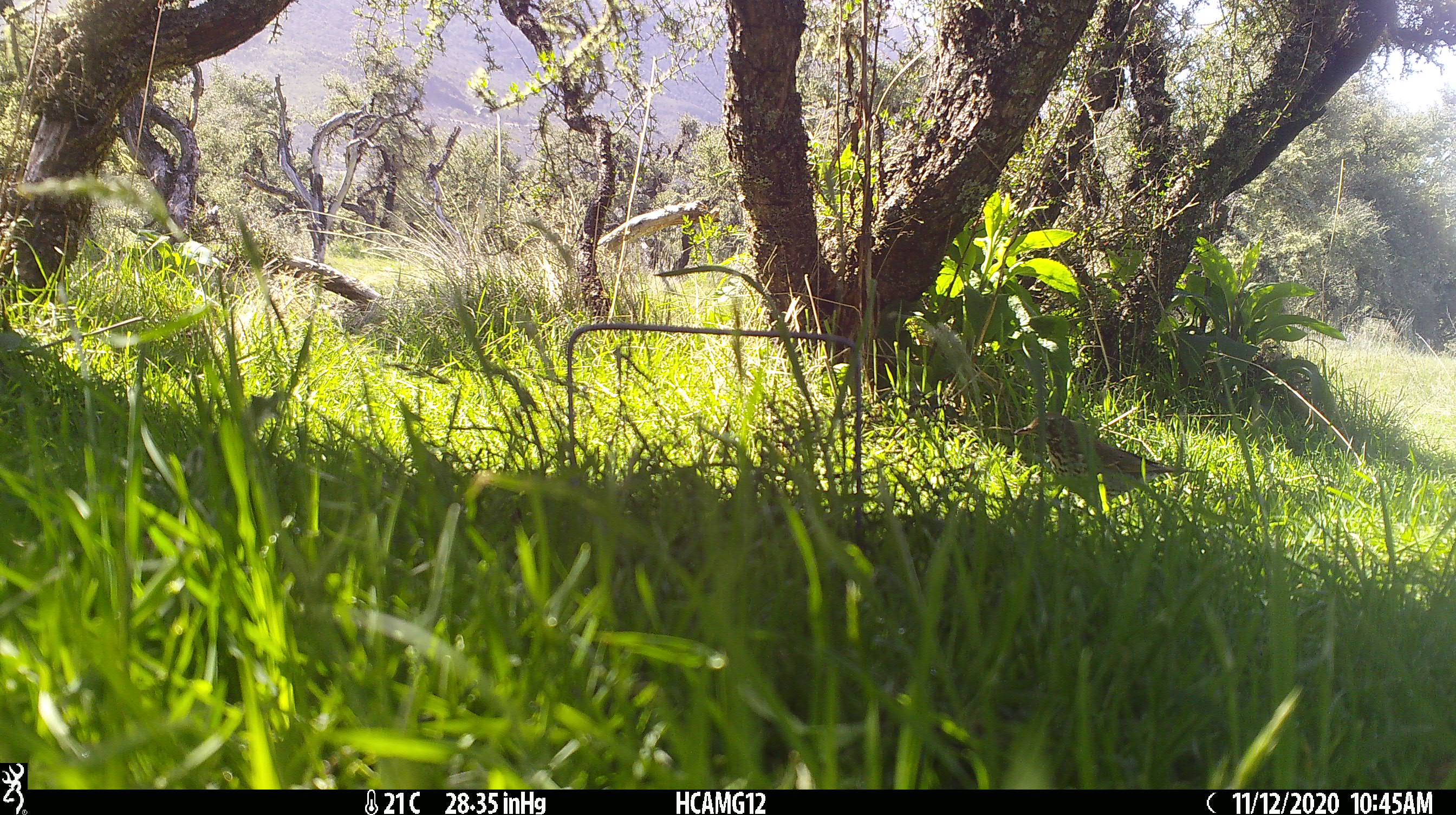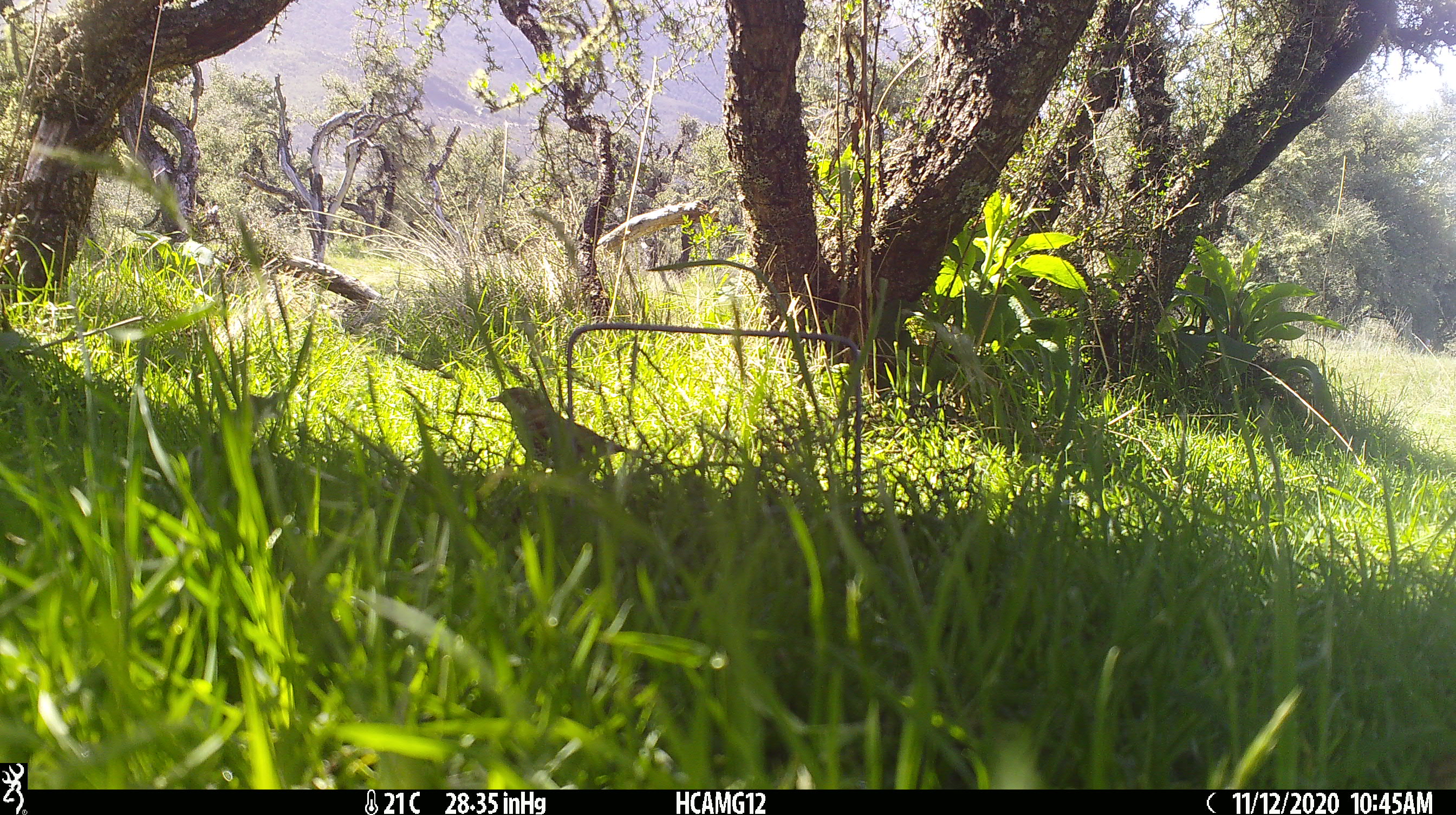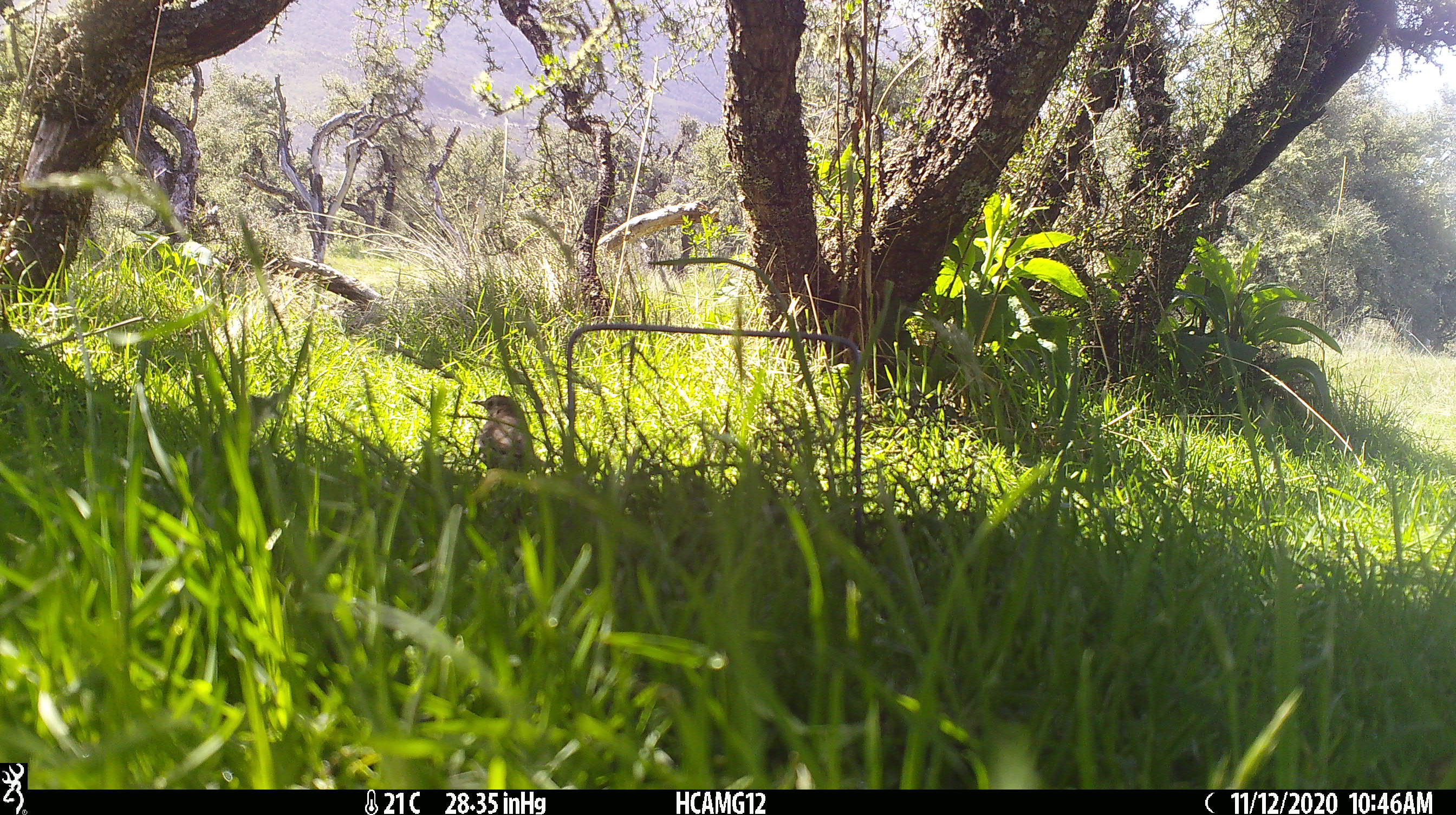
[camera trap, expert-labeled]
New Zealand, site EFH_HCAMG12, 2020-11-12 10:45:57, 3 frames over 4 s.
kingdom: Animalia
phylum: Chordata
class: Aves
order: Passeriformes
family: Turdidae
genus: Turdus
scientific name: Turdus philomelos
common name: song thrush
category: thrush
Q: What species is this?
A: Thrush (song thrush) (Turdus philomelos).